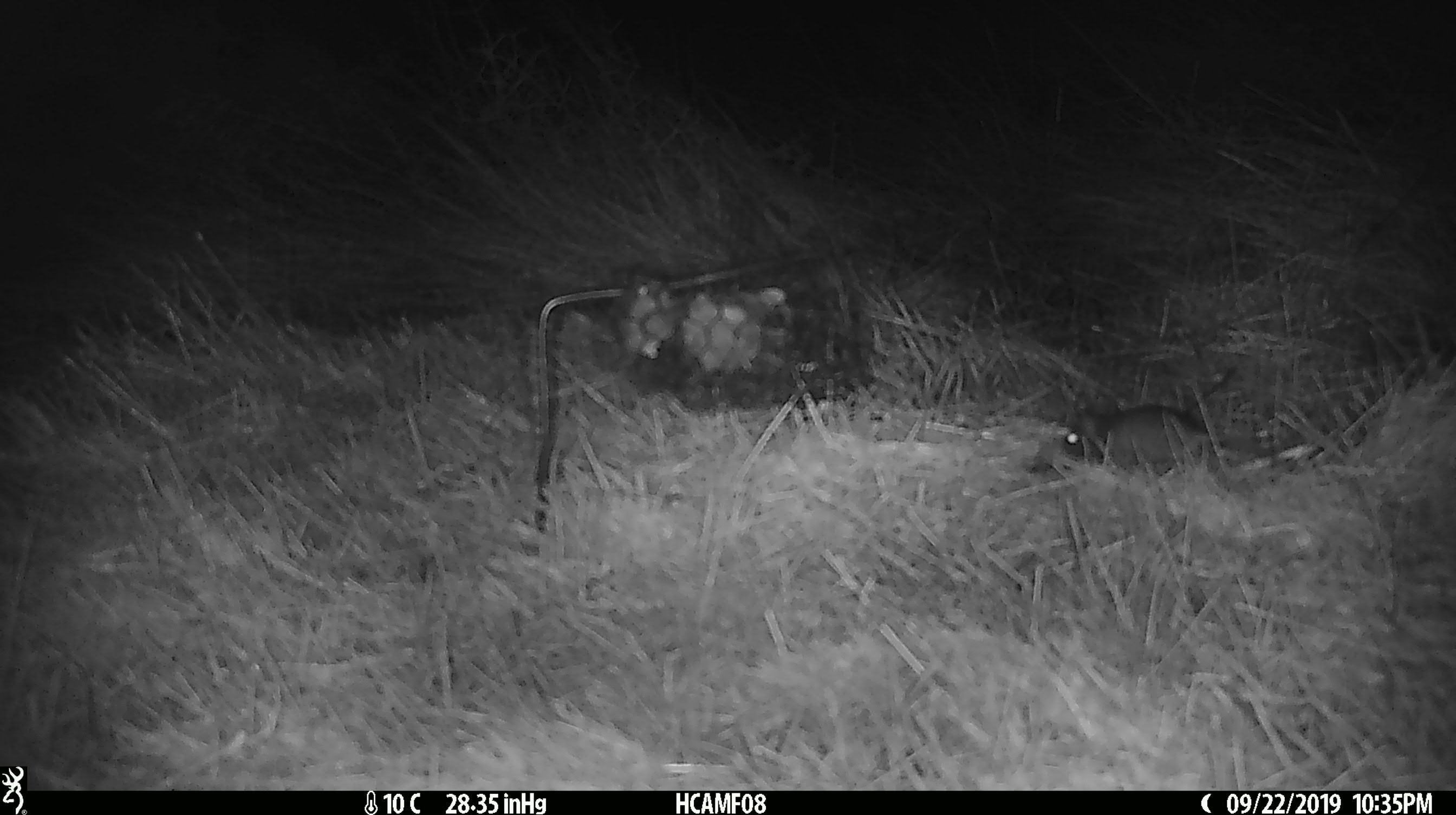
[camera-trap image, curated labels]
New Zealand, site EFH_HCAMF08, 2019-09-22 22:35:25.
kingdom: Animalia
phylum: Chordata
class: Mammalia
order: Rodentia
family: Muridae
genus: Mus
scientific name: Mus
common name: mouse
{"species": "mouse (Mus)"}